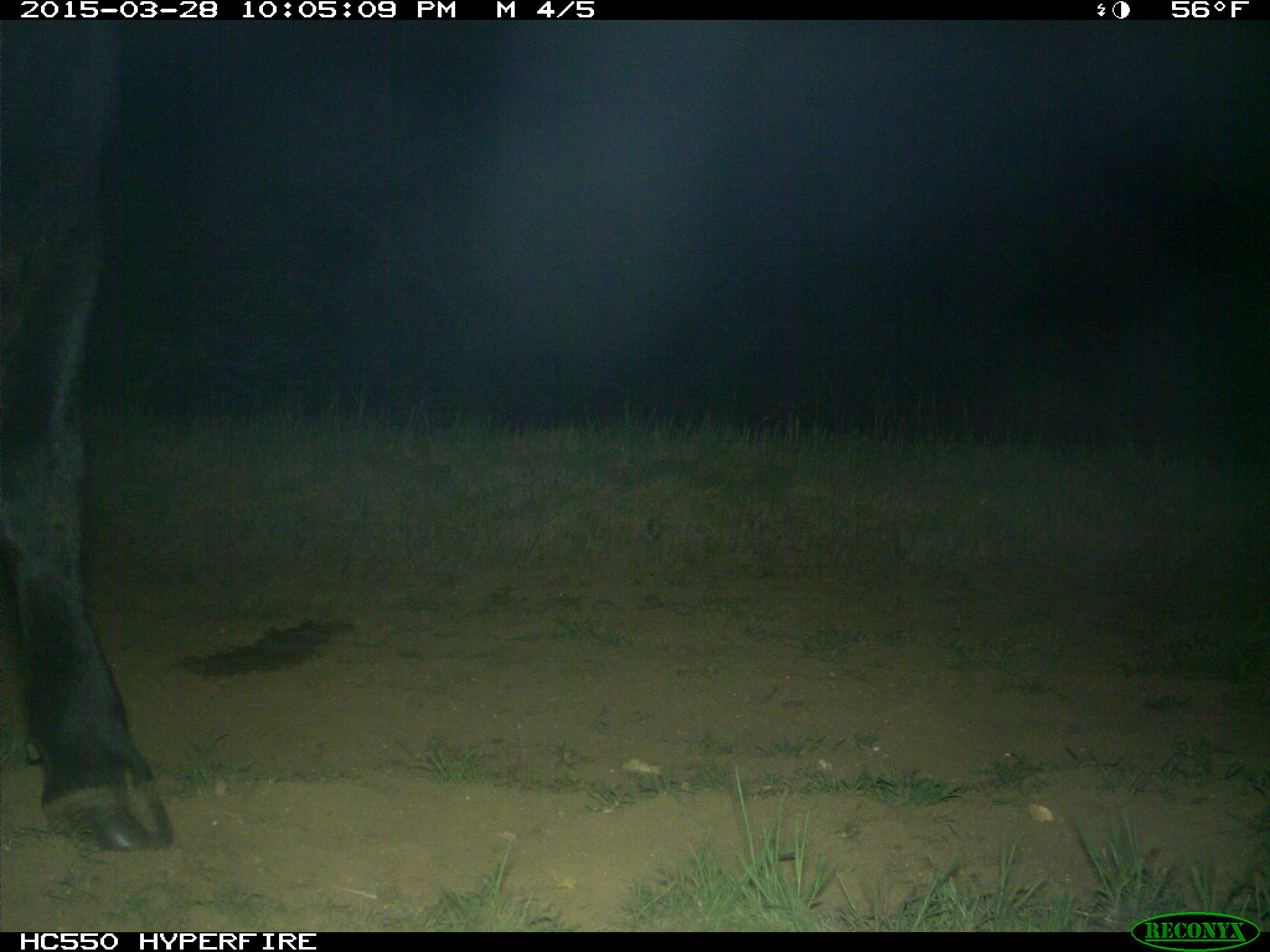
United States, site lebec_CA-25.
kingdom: Animalia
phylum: Chordata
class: Mammalia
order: Artiodactyla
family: Bovidae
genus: Bos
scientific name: Bos taurus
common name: domestic cow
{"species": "Bos taurus (domestic cow)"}